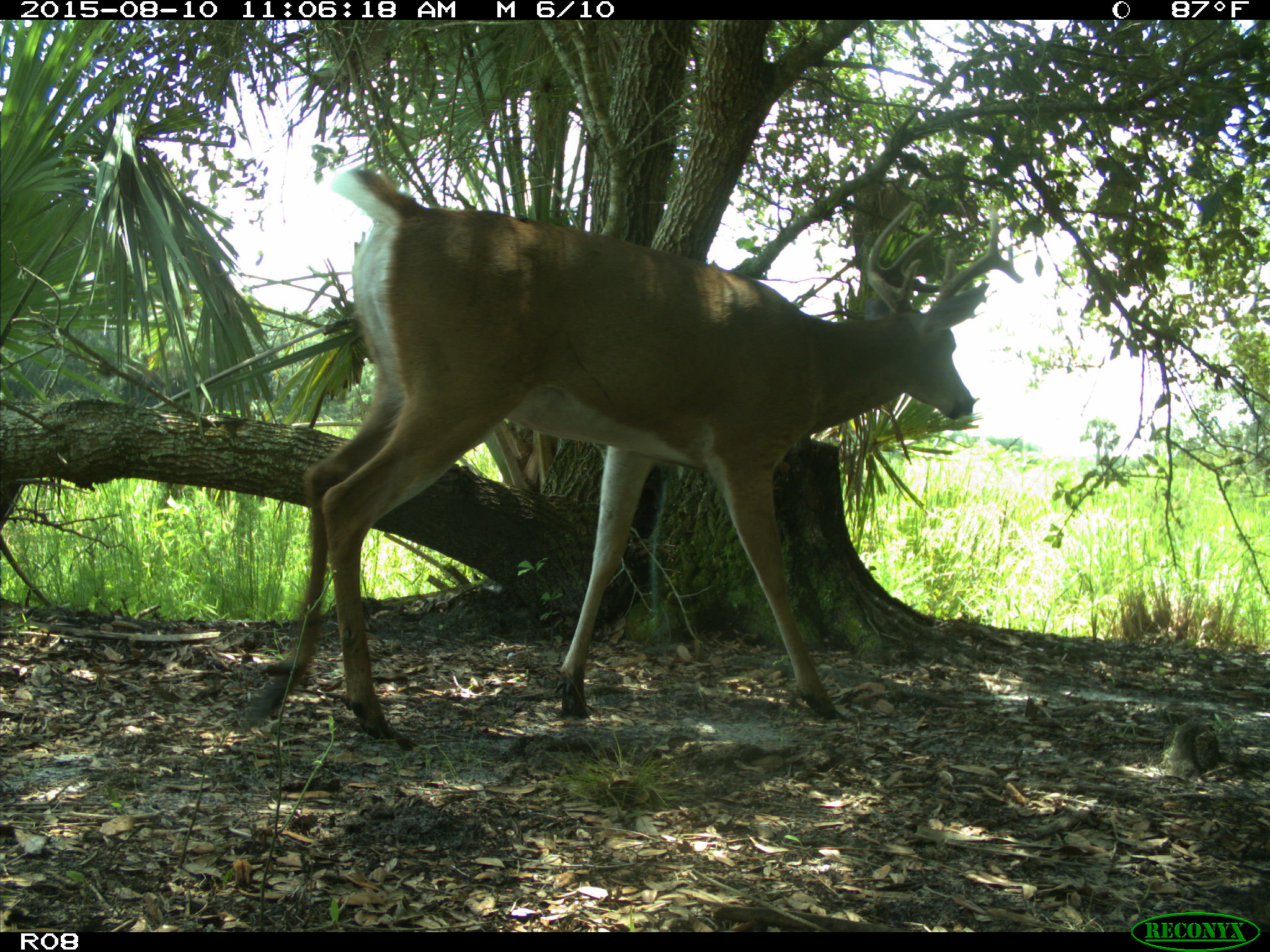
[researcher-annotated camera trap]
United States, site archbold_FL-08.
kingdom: Animalia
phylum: Chordata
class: Mammalia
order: Artiodactyla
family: Cervidae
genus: Odocoileus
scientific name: Odocoileus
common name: deer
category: unidentified deer